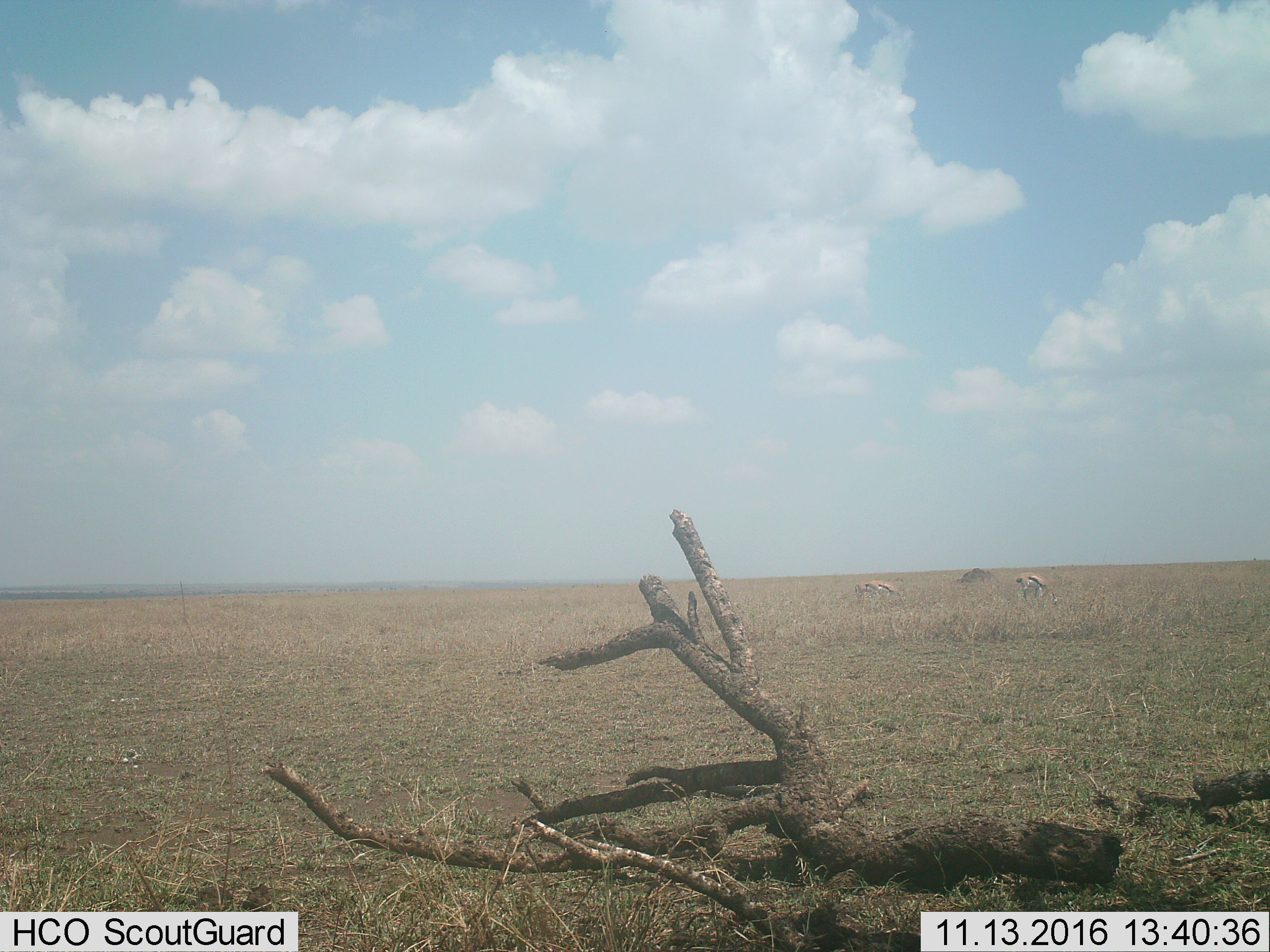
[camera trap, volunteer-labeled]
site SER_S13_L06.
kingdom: Animalia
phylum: Chordata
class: Mammalia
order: Artiodactyla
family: Bovidae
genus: Eudorcas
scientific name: Eudorcas thomsonii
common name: thomson's gazelle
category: gazellethomsons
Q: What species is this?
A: Gazellethomsons (thomson's gazelle) (Eudorcas thomsonii).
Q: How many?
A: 2.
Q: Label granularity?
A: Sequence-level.